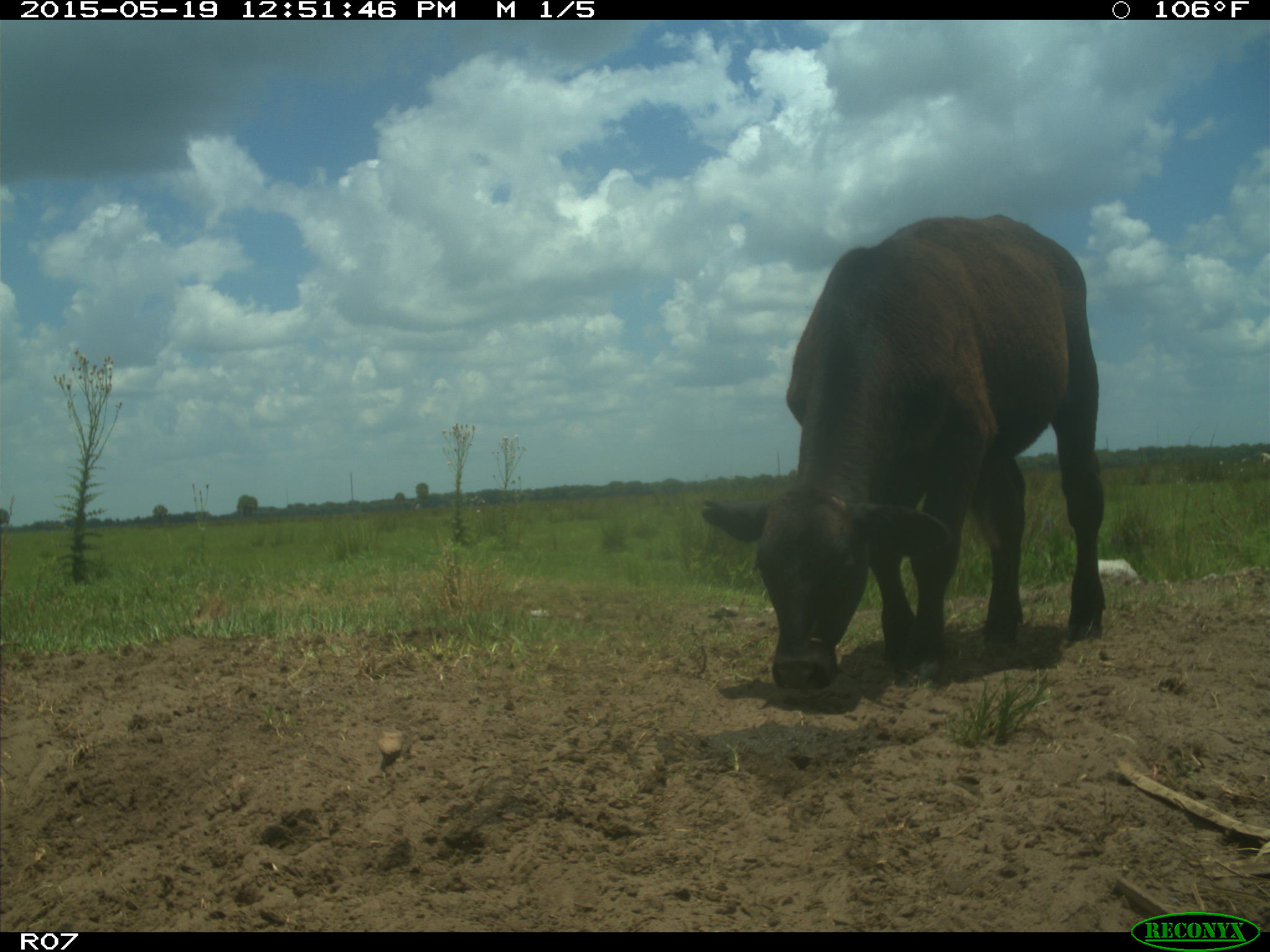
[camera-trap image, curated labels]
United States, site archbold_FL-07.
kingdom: Animalia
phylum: Chordata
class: Mammalia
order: Artiodactyla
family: Bovidae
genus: Bos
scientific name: Bos taurus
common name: domestic cow